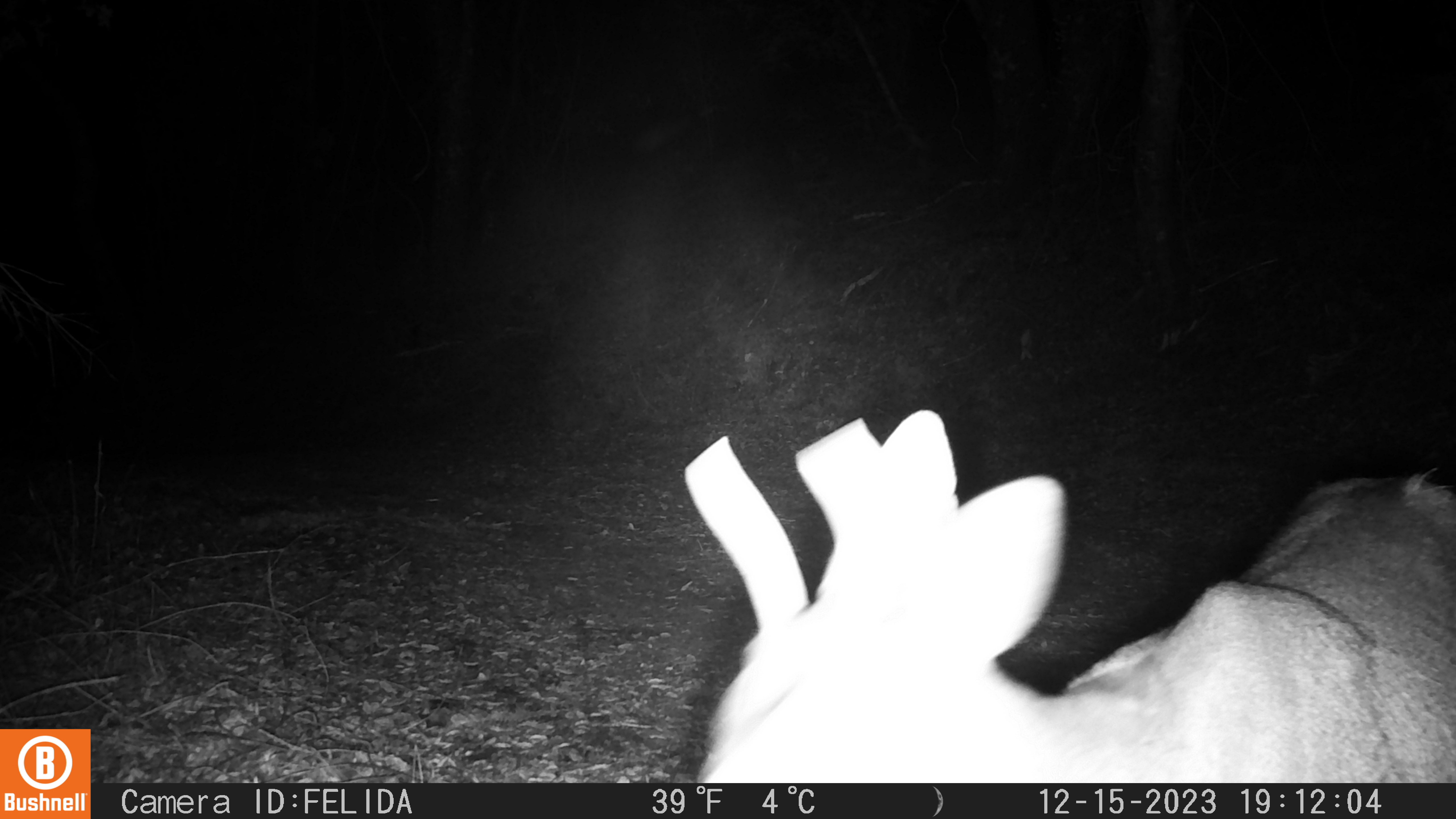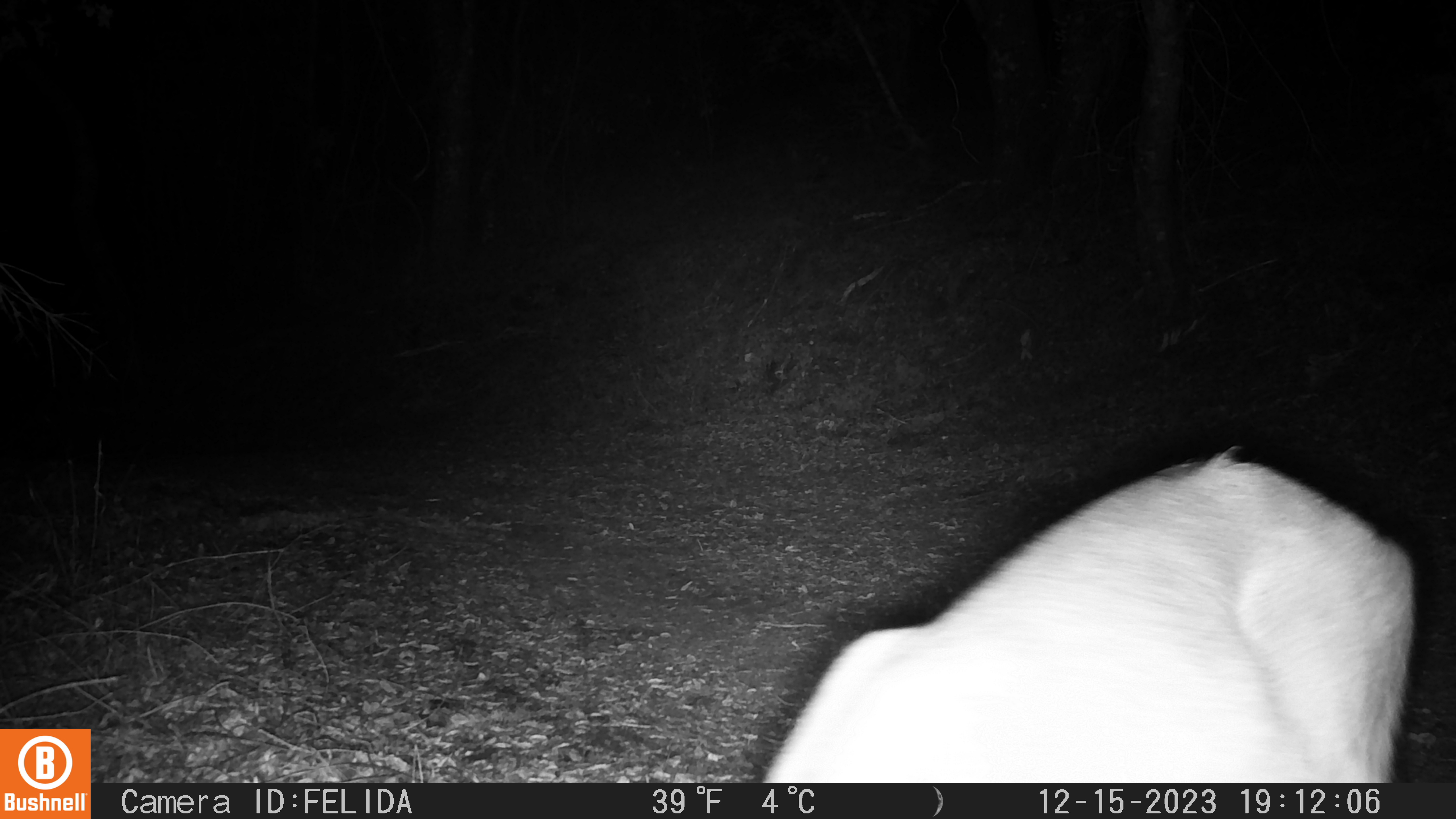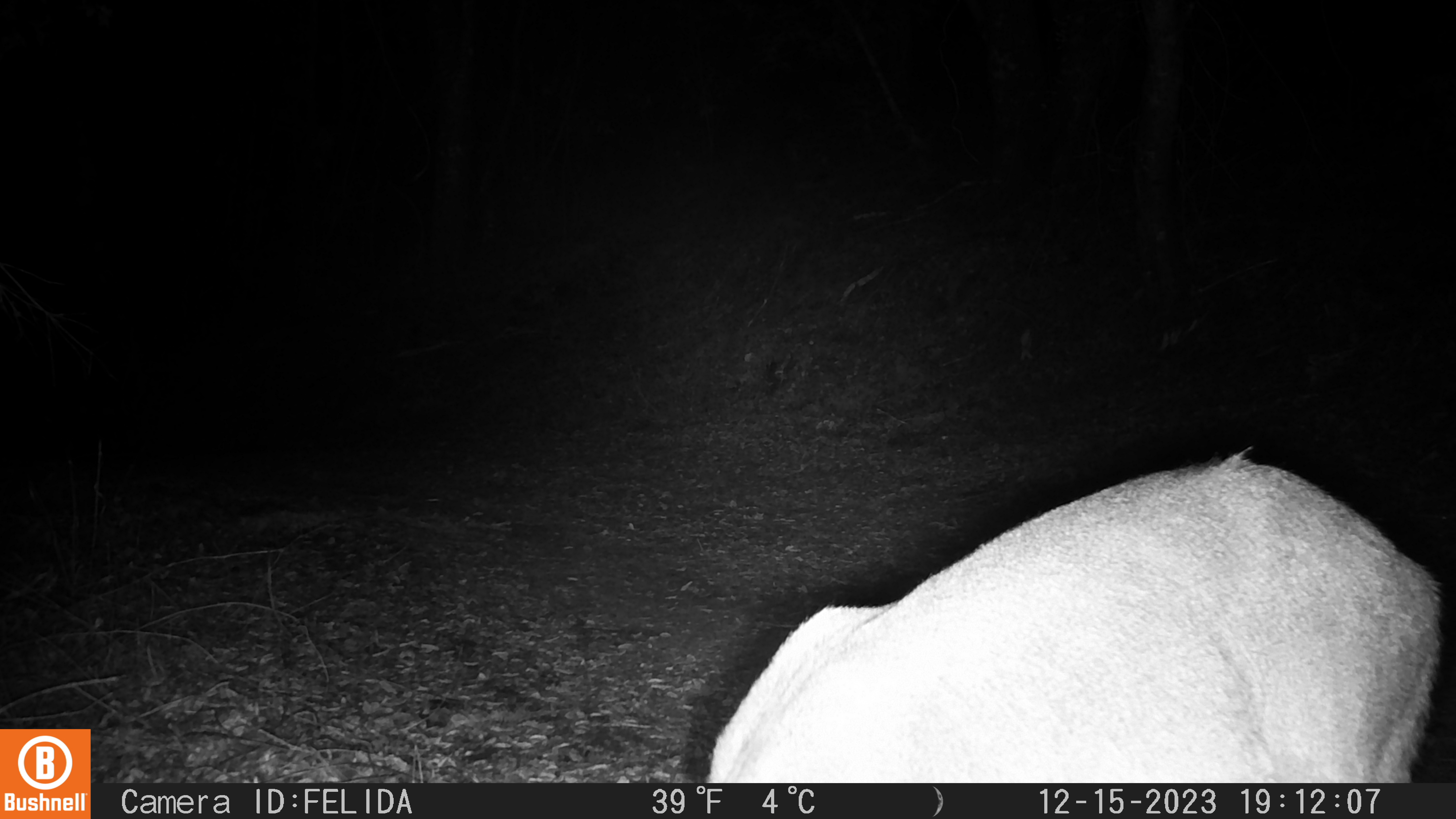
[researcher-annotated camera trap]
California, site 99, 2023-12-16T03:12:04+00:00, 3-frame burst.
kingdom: Animalia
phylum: Chordata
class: Mammalia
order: Artiodactyla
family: Cervidae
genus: Odocoileus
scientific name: Odocoileus hemionus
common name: mule deer